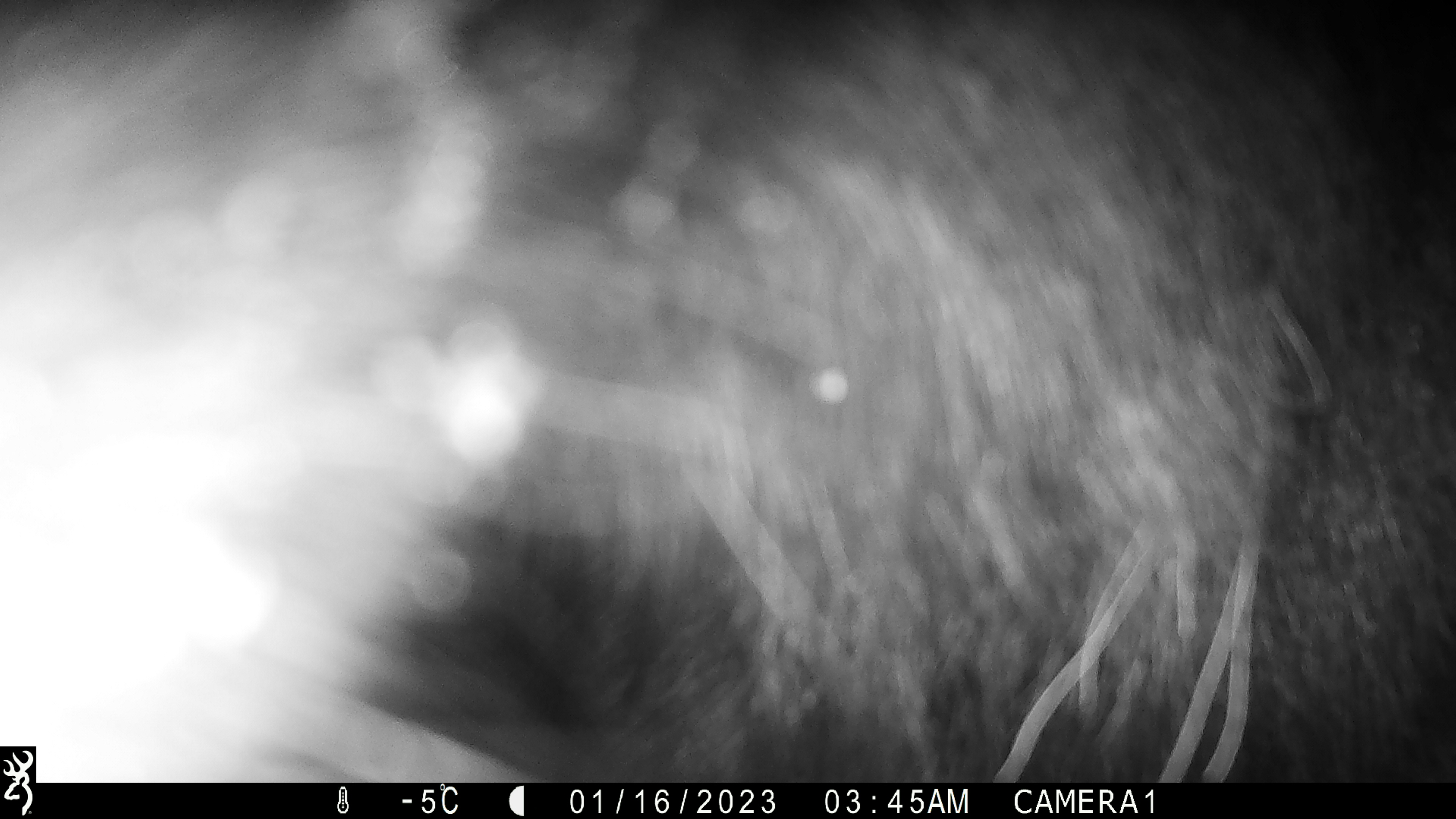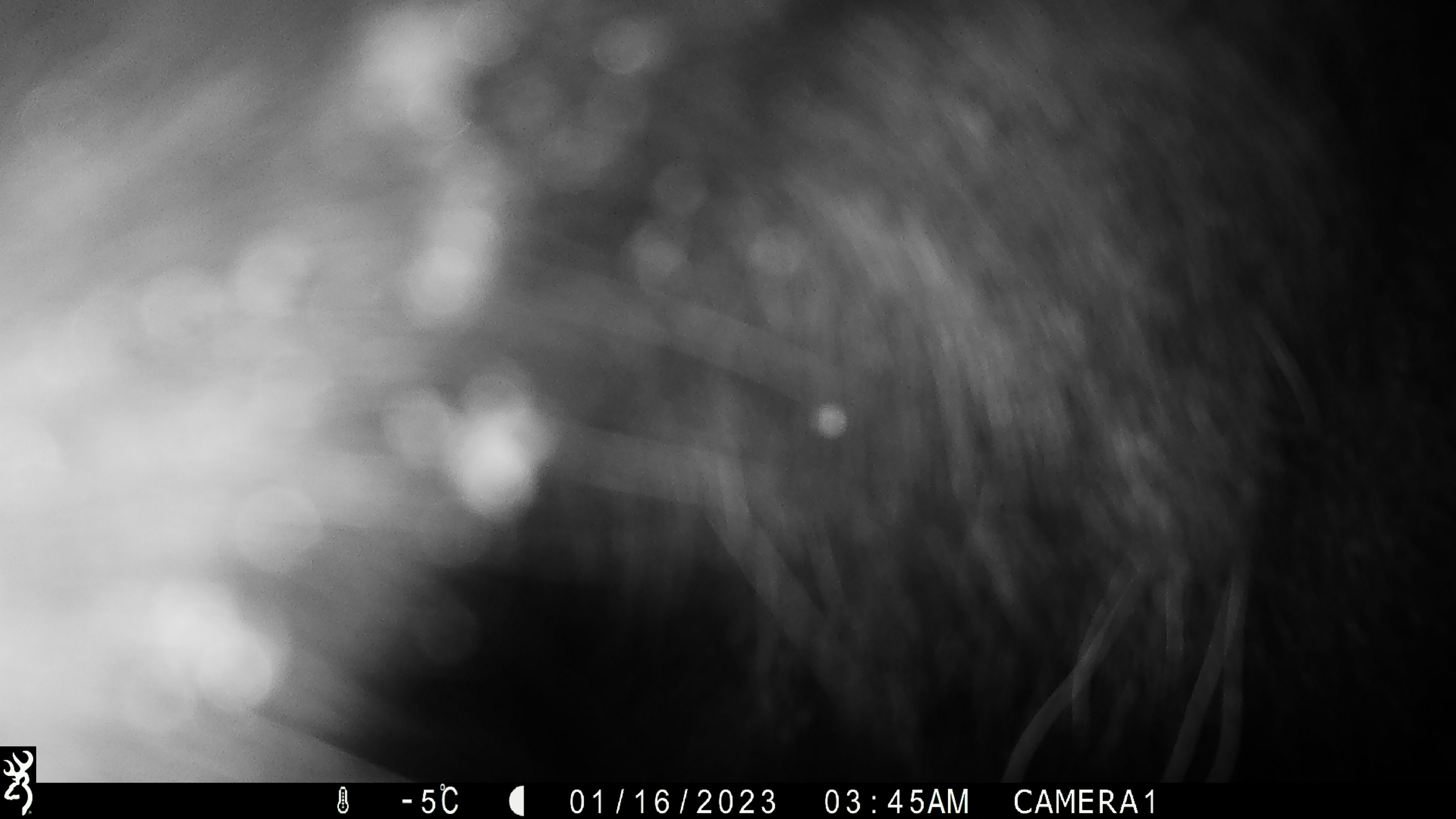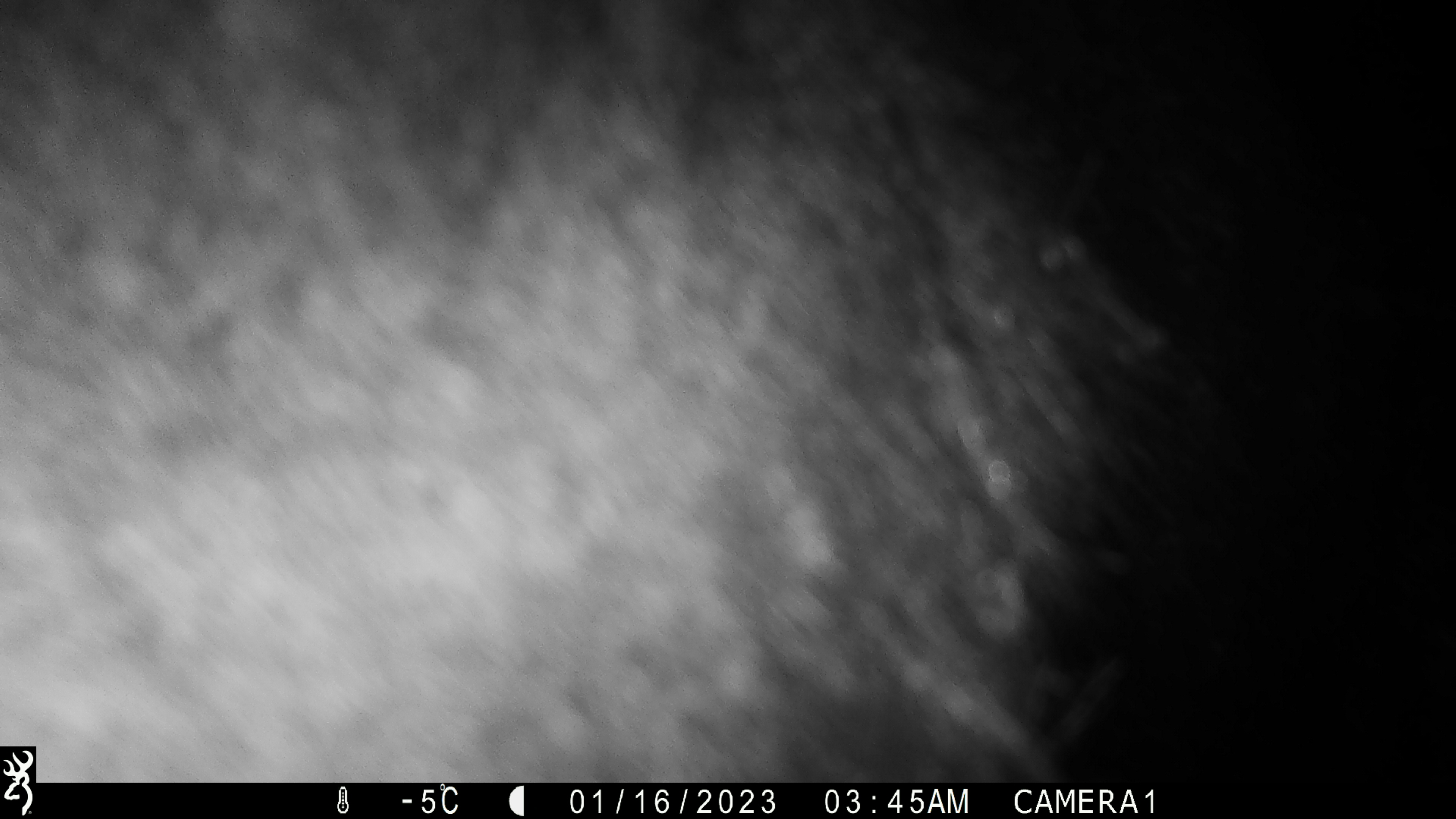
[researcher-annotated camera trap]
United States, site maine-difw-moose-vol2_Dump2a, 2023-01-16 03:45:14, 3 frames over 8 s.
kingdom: Animalia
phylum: Chordata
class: Mammalia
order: Artiodactyla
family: Cervidae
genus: Alces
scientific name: Alces alces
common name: moose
Moose (Alces alces).